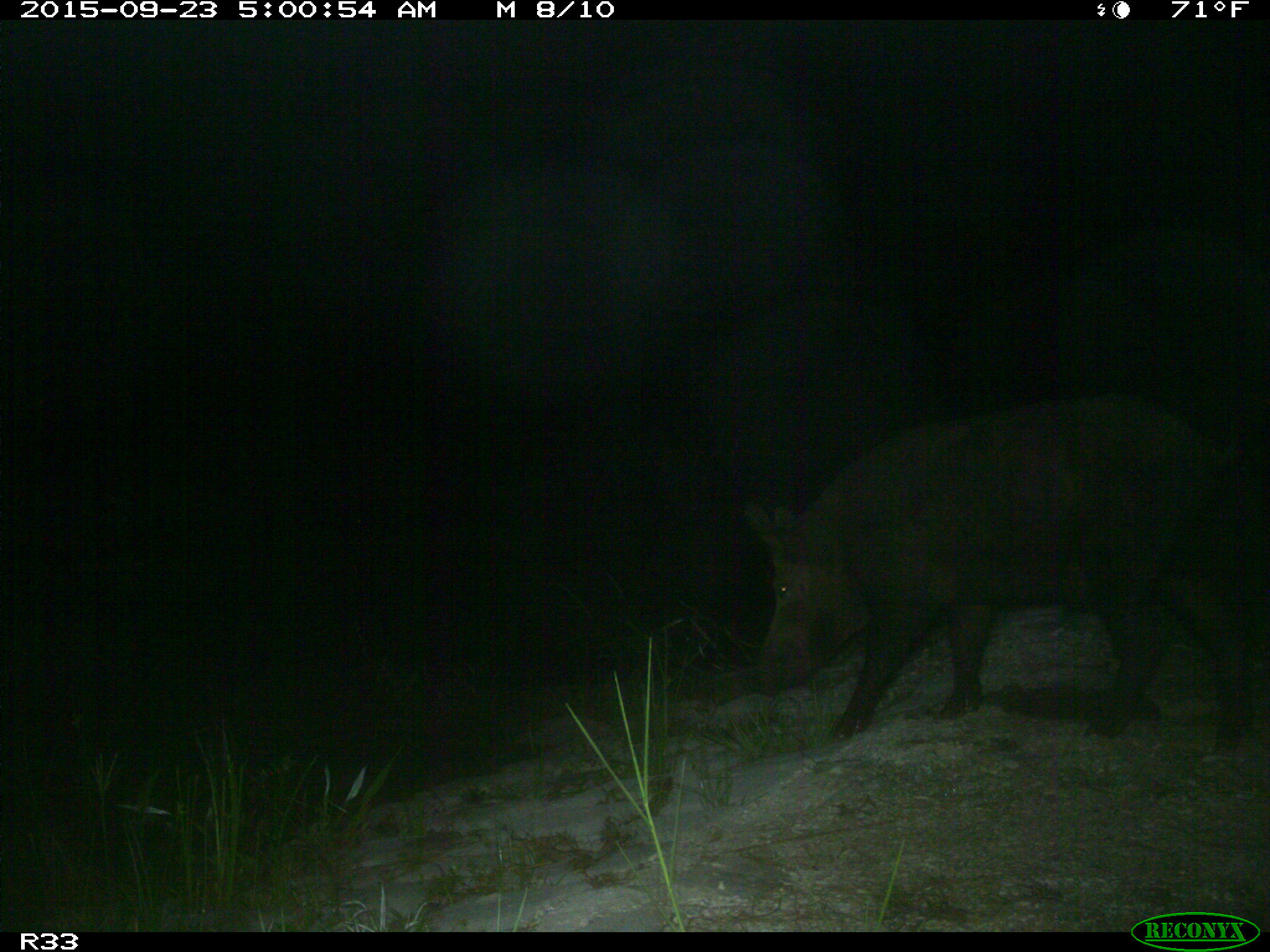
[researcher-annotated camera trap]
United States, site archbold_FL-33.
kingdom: Animalia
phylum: Chordata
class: Mammalia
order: Artiodactyla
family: Suidae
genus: Sus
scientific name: Sus scrofa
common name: wild boar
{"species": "Sus scrofa (wild boar)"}